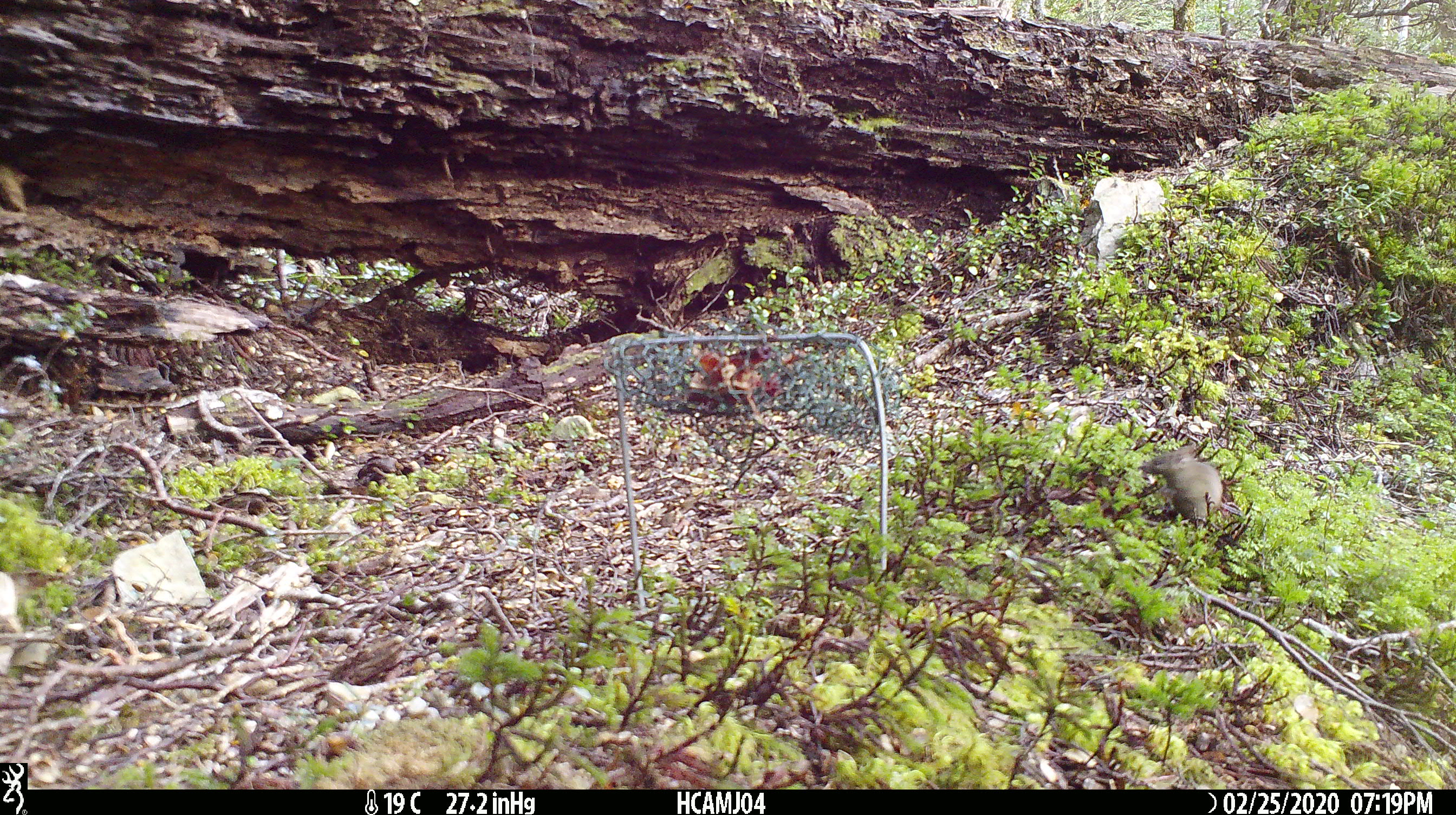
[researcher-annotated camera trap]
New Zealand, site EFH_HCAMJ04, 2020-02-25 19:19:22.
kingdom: Animalia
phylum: Chordata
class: Mammalia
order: Rodentia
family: Muridae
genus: Mus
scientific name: Mus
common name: mouse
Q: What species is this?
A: Mouse (Mus).